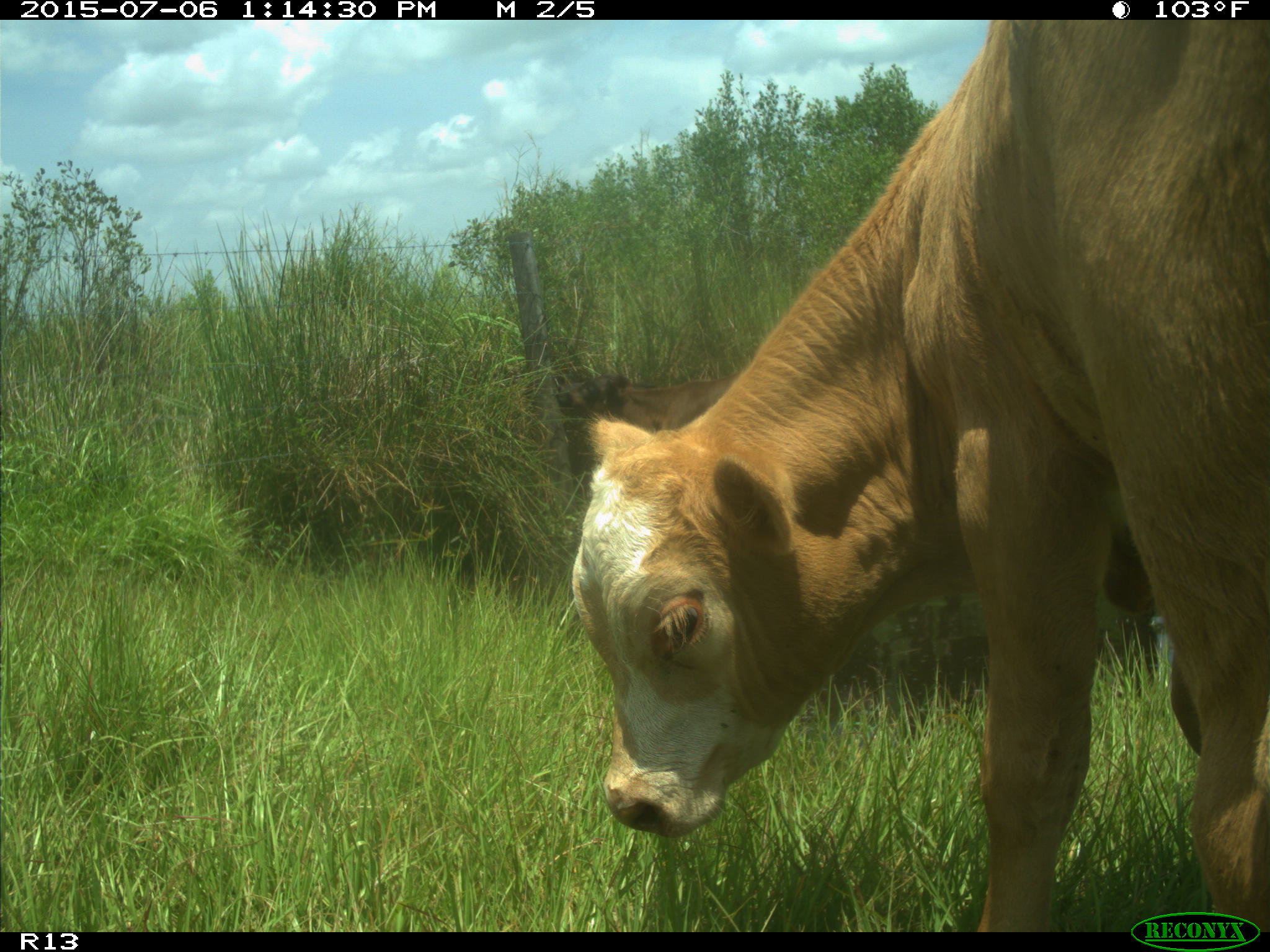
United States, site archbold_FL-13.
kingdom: Animalia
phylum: Chordata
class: Mammalia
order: Artiodactyla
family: Bovidae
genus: Bos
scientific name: Bos taurus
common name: domestic cow